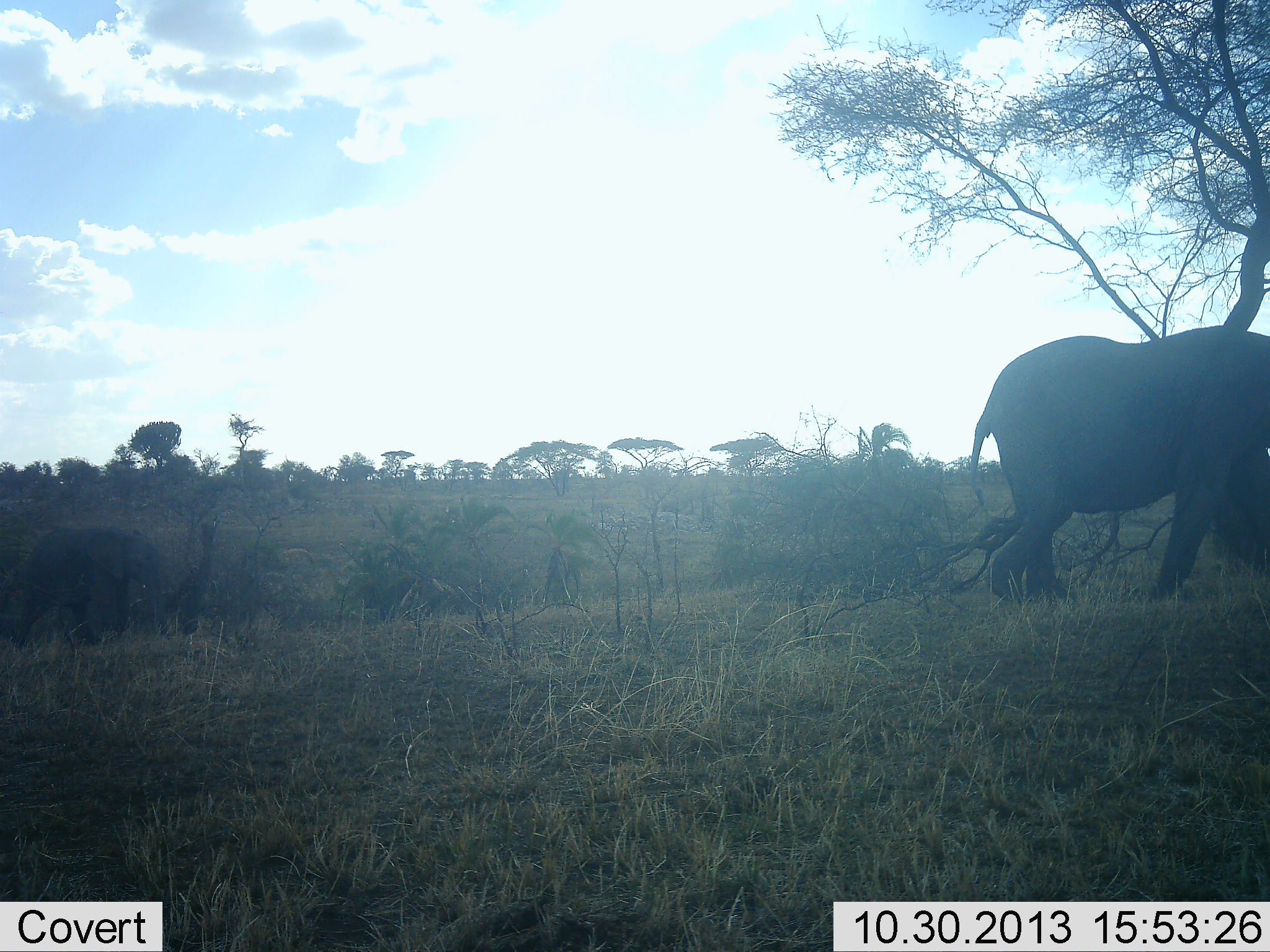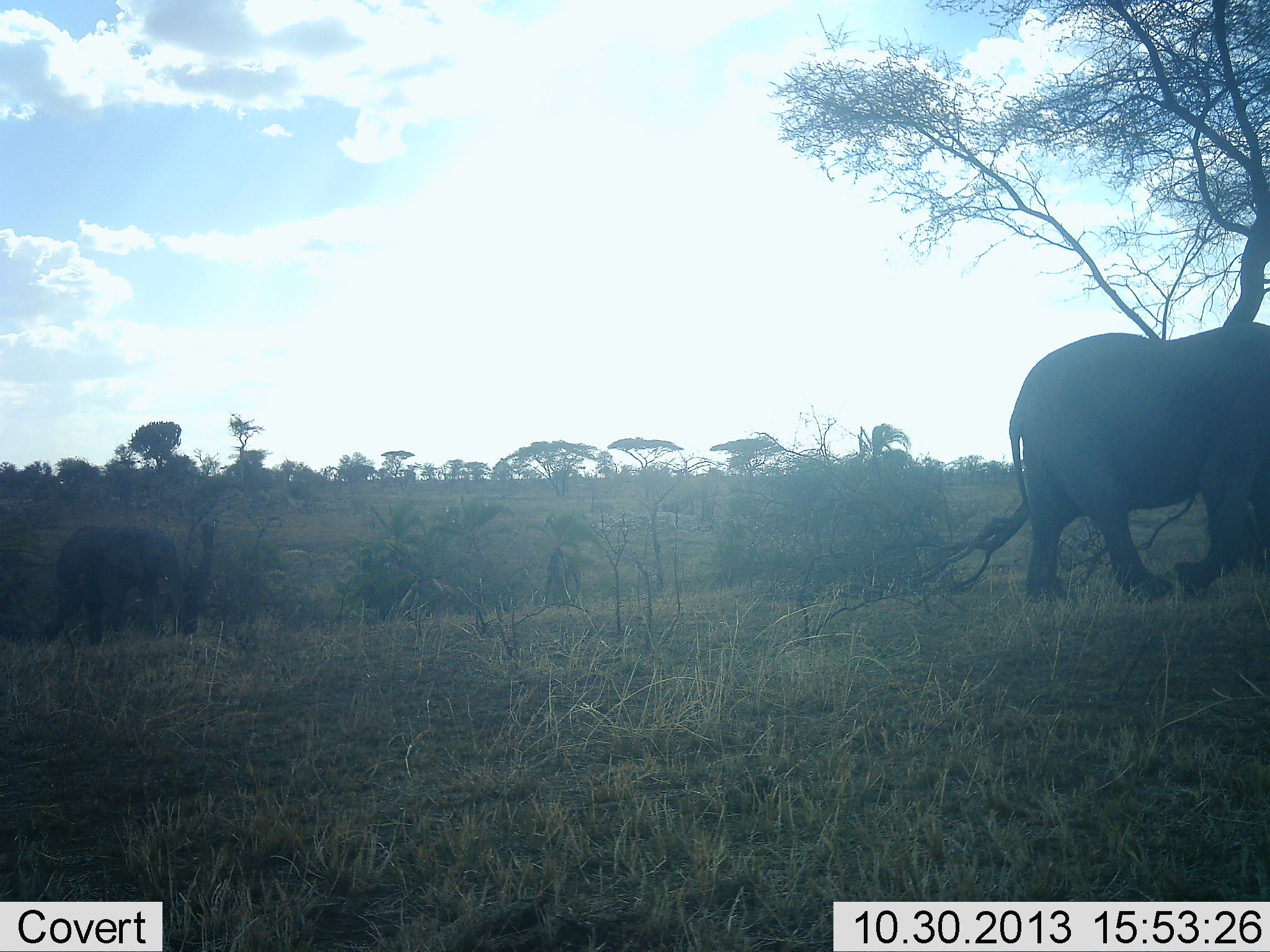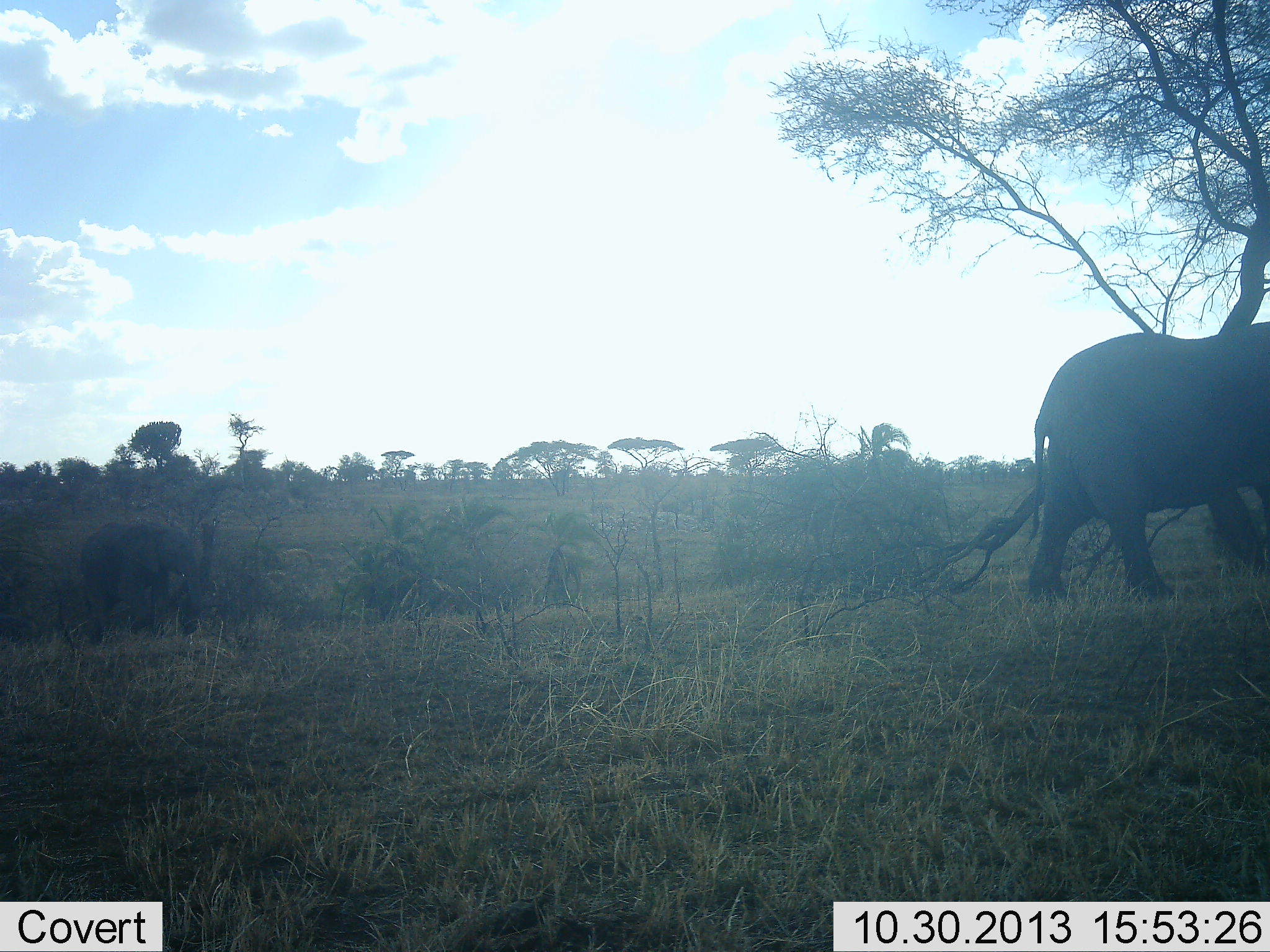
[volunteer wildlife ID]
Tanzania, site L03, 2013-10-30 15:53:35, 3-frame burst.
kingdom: Animalia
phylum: Chordata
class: Mammalia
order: Proboscidea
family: Elephantidae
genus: Loxodonta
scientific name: Loxodonta africana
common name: african bush elephant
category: elephant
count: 2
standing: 0%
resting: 0%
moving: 100%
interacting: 0%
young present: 47%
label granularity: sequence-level